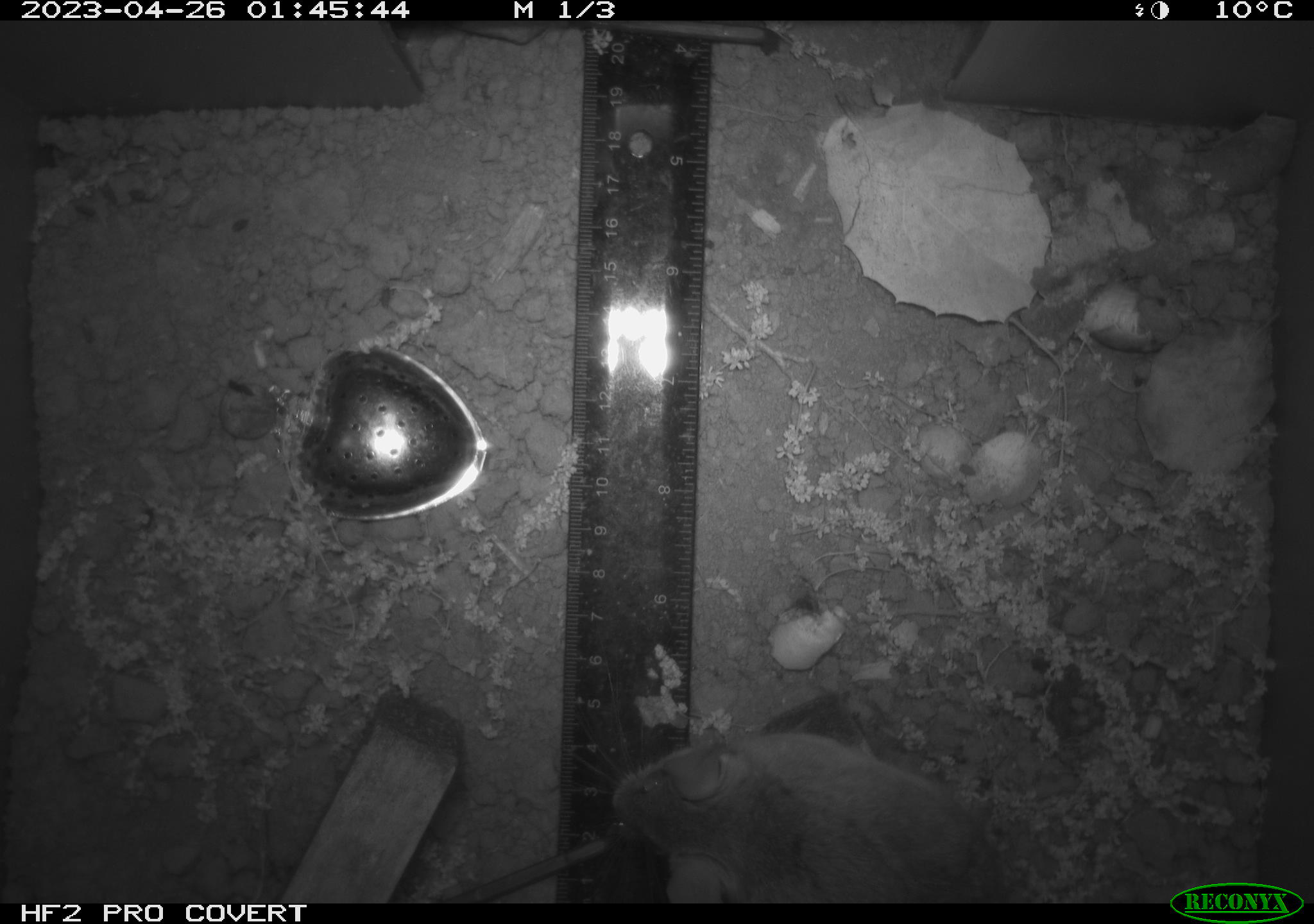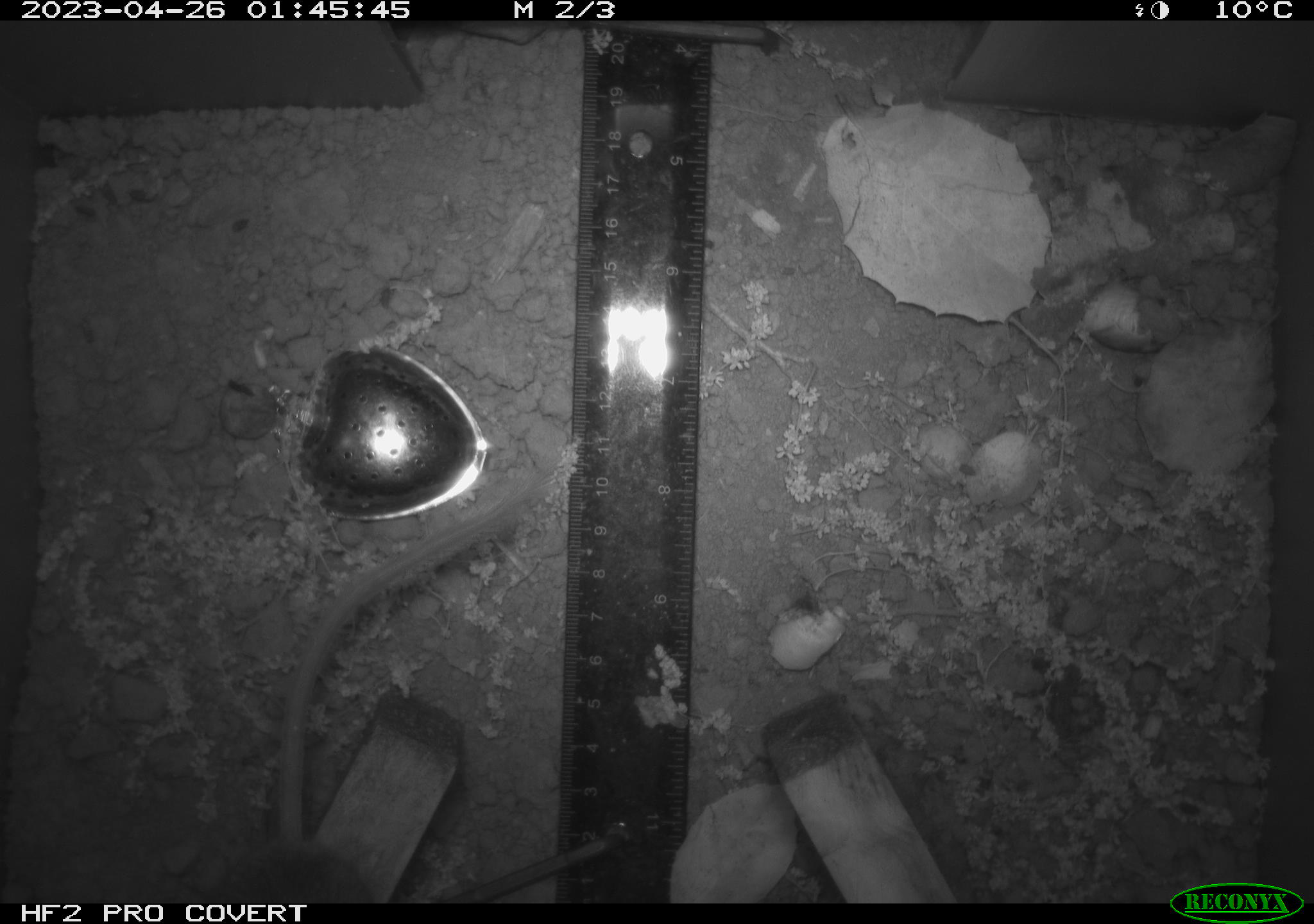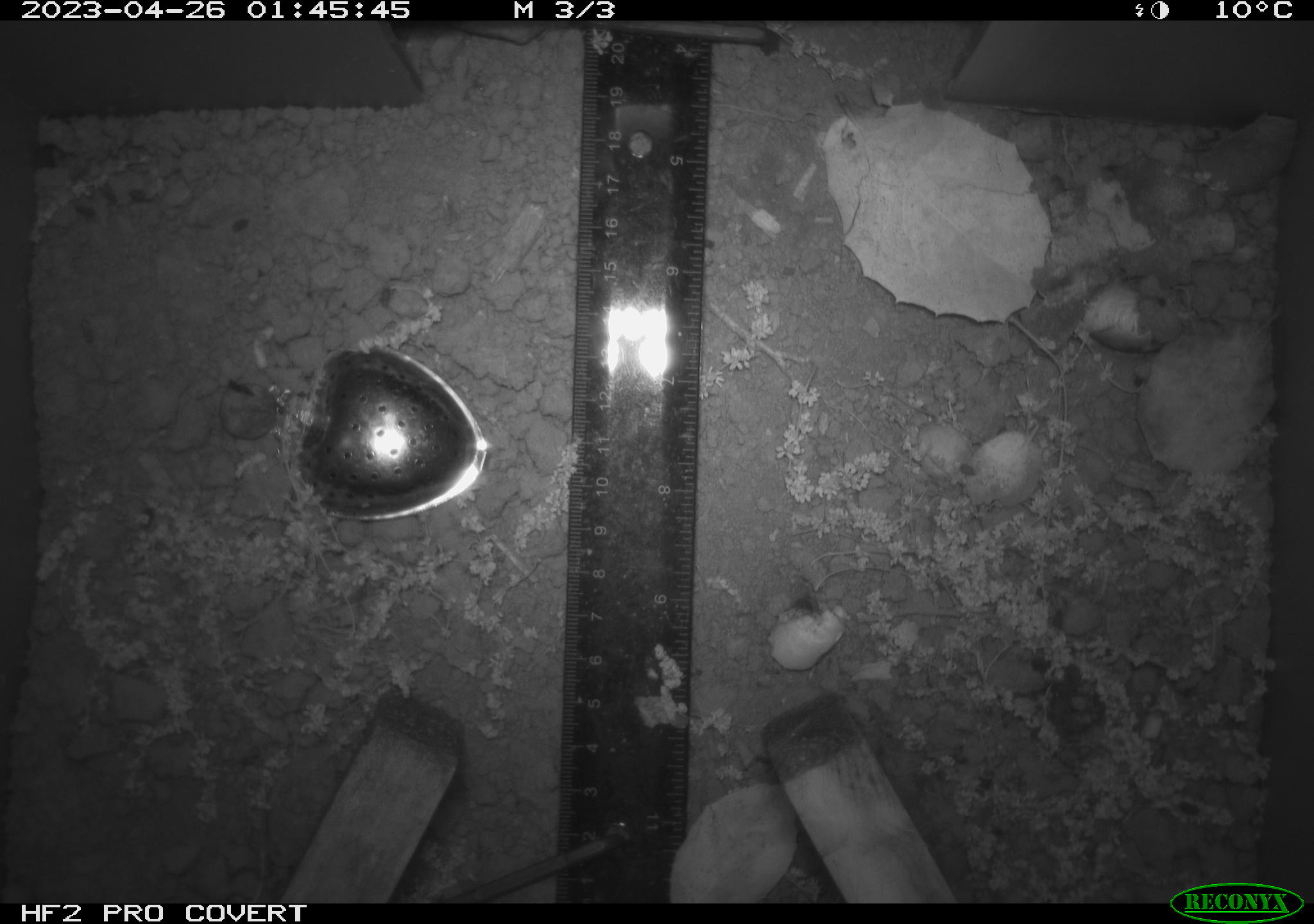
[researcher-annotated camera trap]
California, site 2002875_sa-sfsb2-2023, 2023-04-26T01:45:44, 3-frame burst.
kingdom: Animalia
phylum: Chordata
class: Mammalia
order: Rodentia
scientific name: Rodentia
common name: mouse species